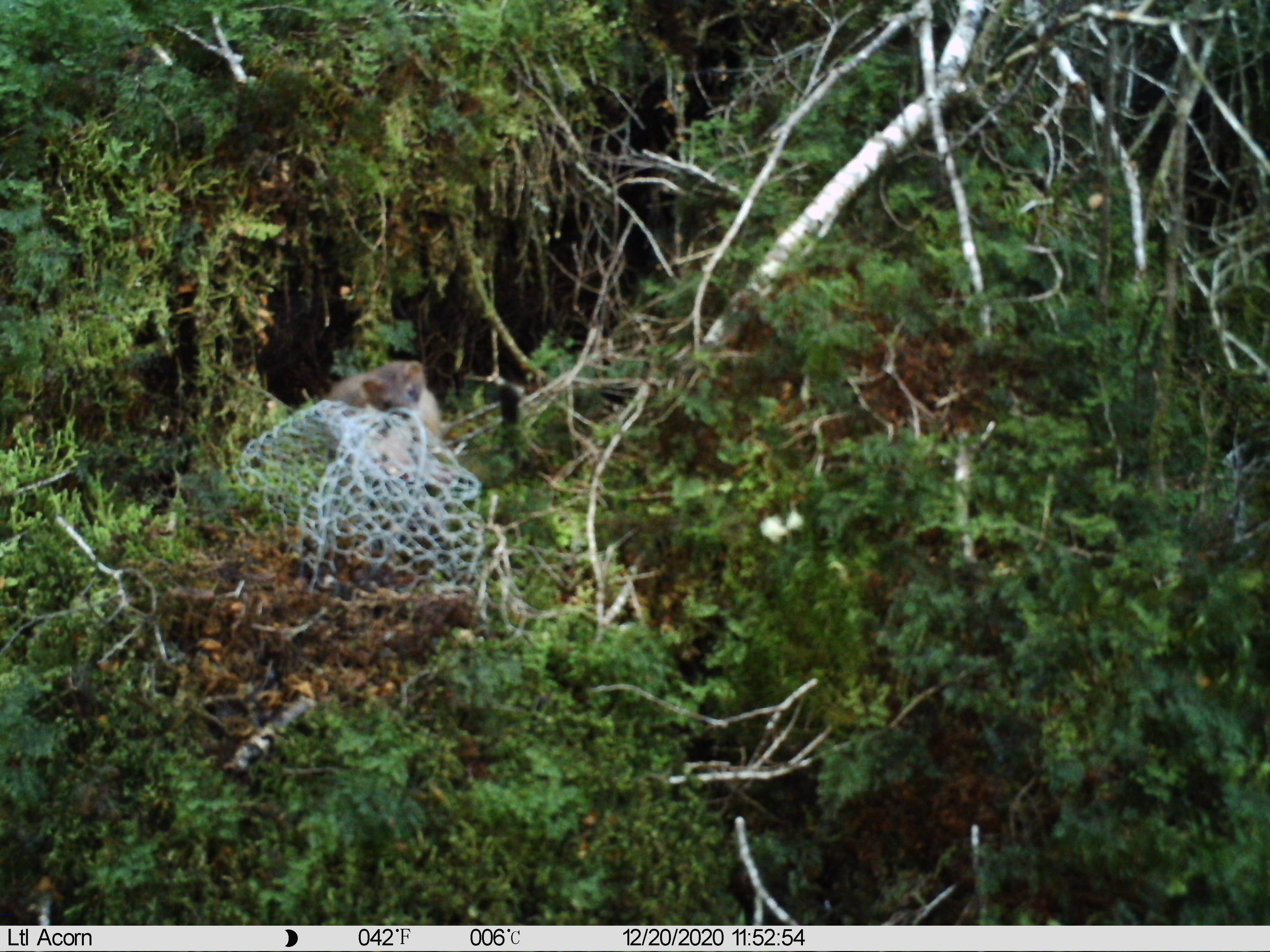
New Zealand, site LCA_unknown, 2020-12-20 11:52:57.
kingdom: Animalia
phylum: Chordata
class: Mammalia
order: Carnivora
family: Mustelidae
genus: Mustela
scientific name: Mustela erminea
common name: stoat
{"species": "stoat (Mustela erminea)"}